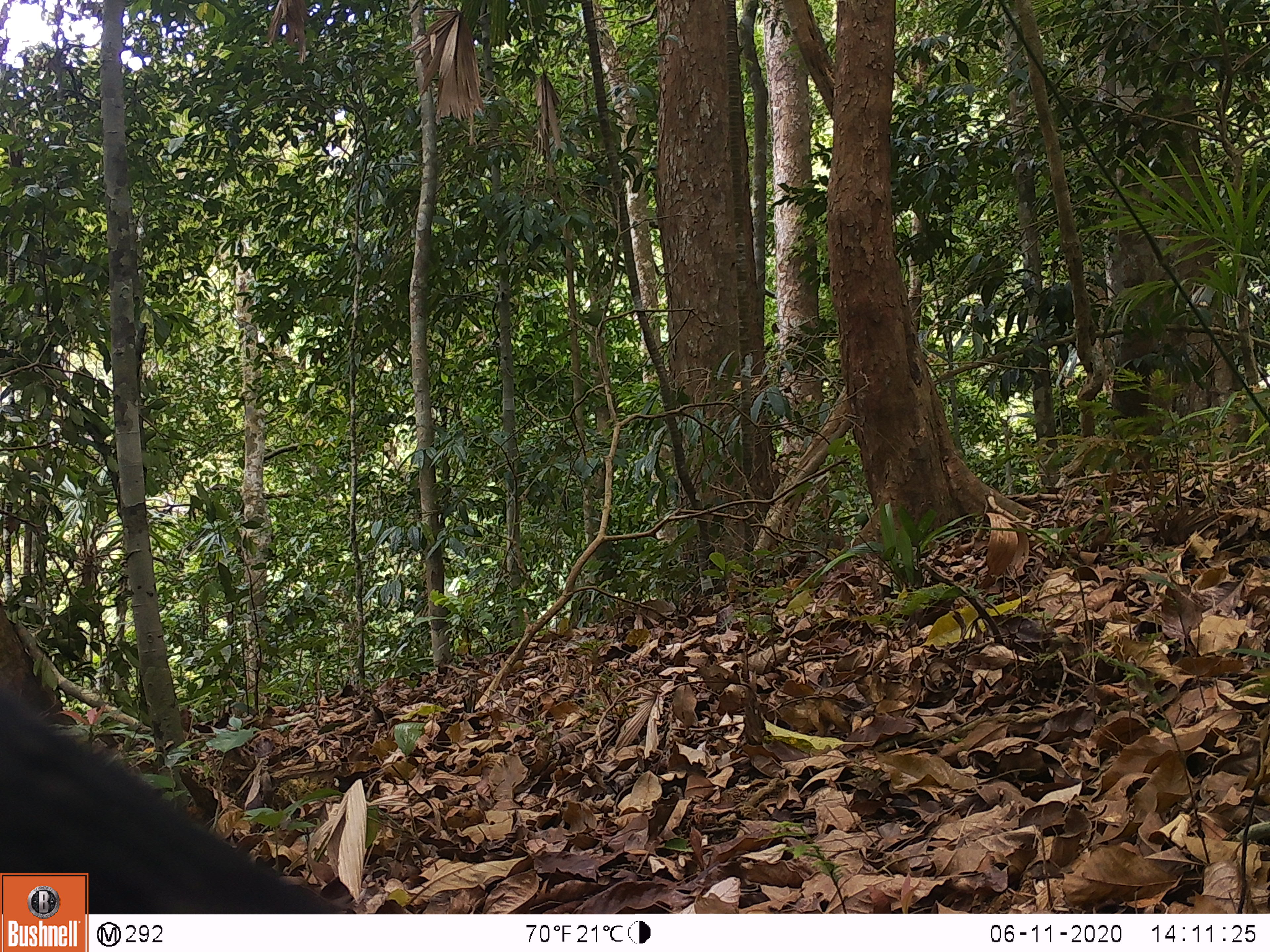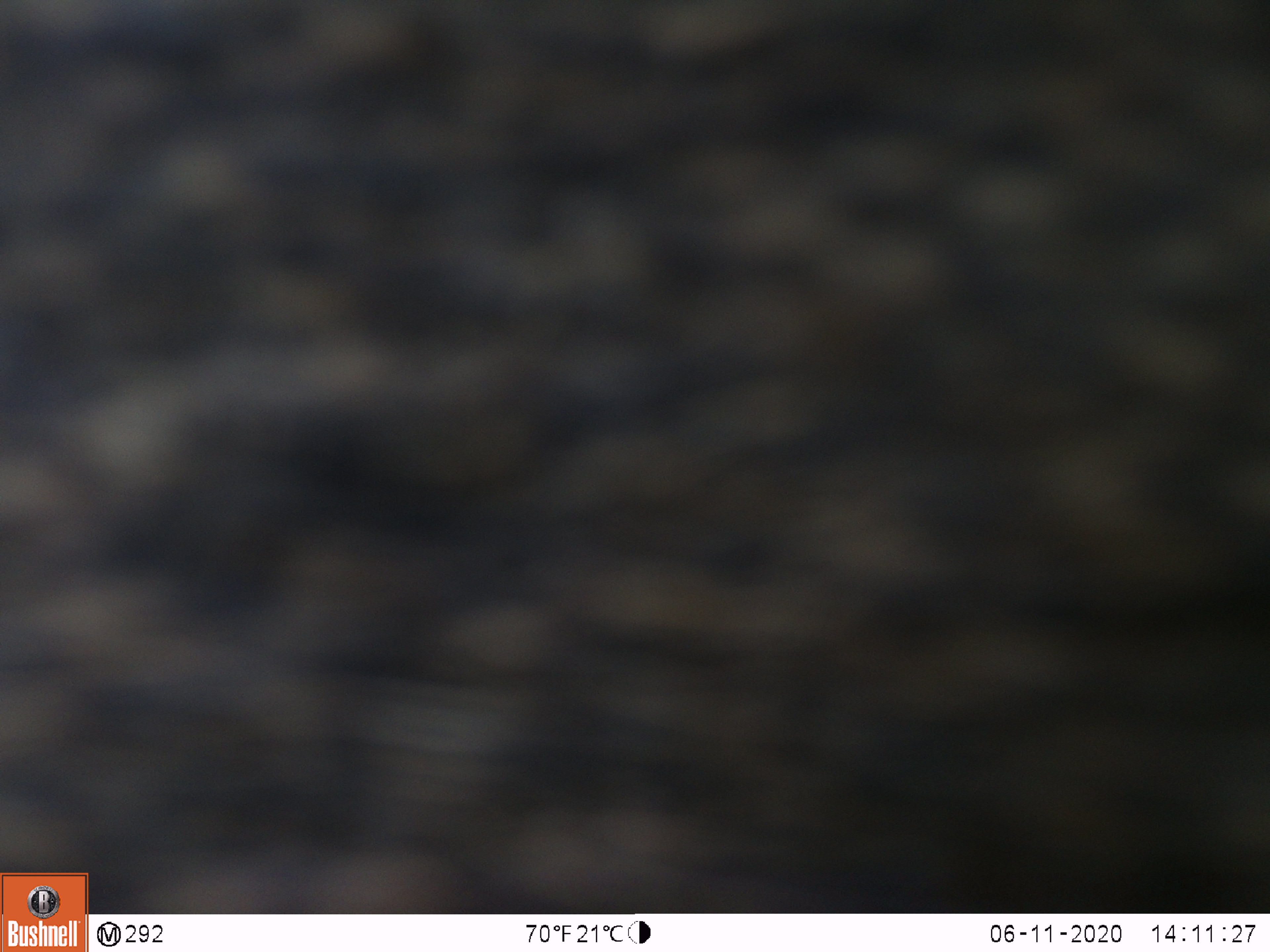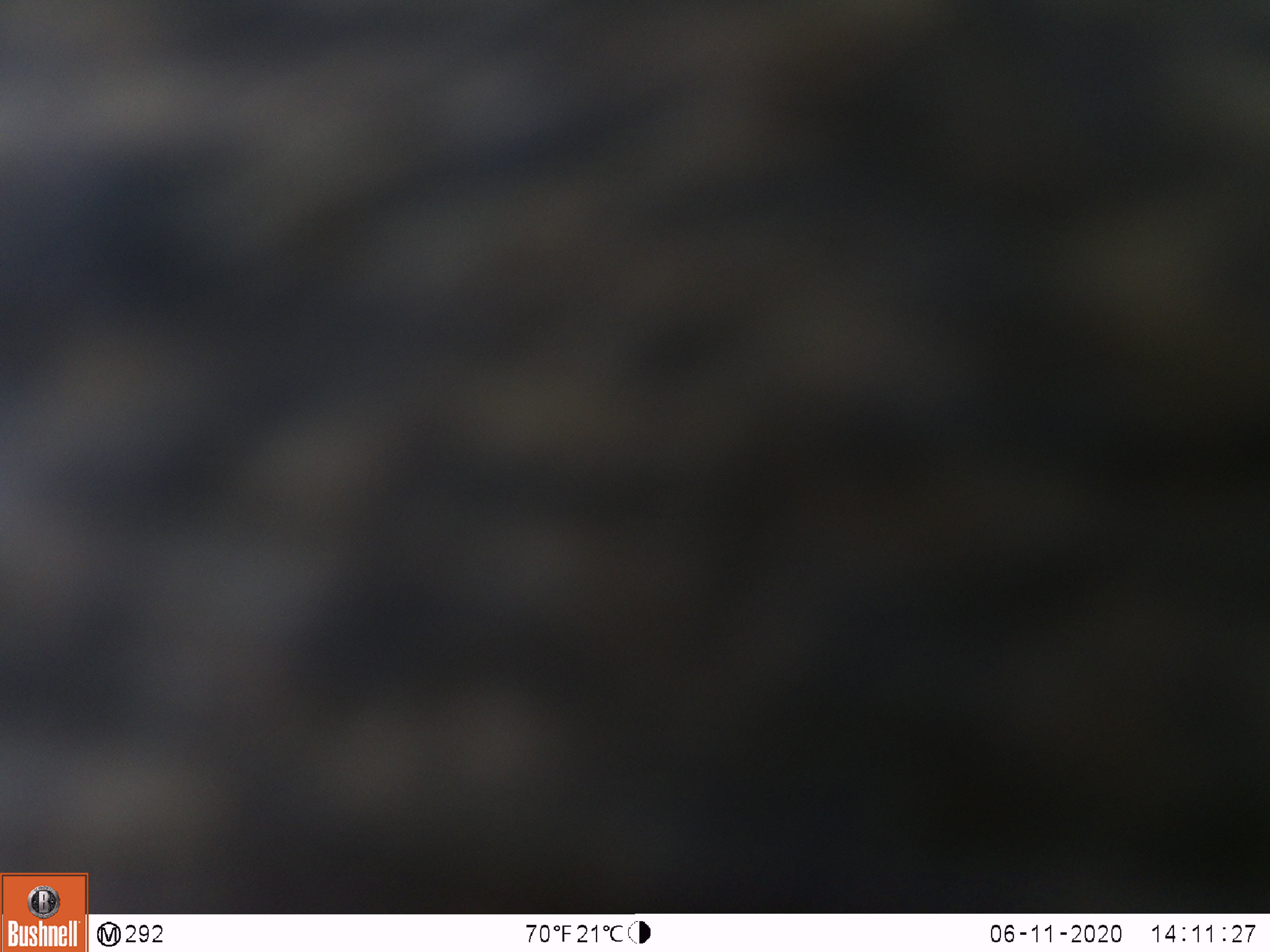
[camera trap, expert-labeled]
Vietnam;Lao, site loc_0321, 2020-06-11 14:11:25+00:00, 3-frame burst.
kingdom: Animalia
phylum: Chordata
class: Mammalia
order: Primates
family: Cercopithecidae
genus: Macaca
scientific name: Macaca nemestrina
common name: pig-tailed macaque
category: pig tailed macaque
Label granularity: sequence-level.